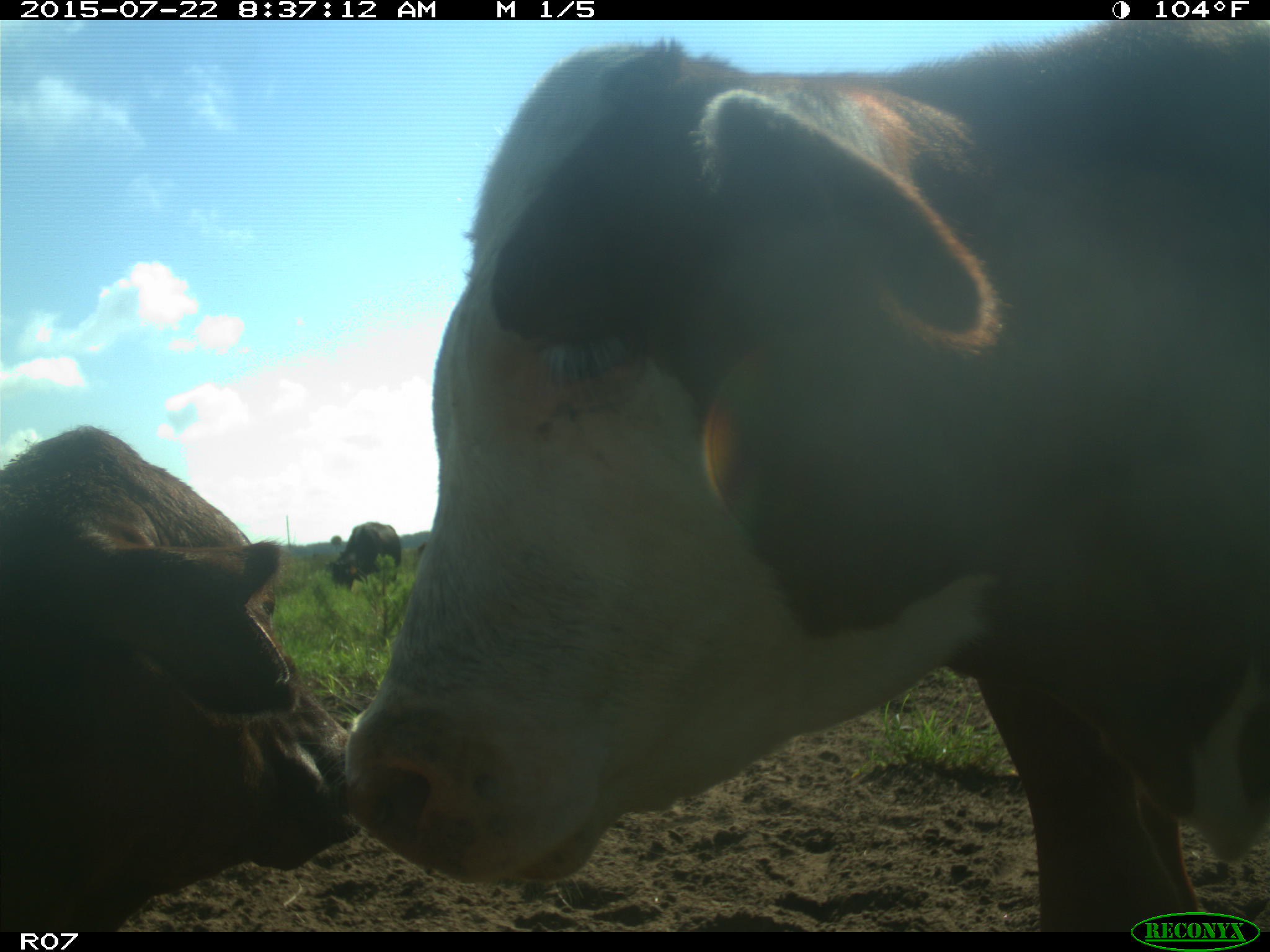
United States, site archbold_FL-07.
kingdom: Animalia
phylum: Chordata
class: Mammalia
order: Artiodactyla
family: Bovidae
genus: Bos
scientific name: Bos taurus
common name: domestic cow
Bos taurus (domestic cow).